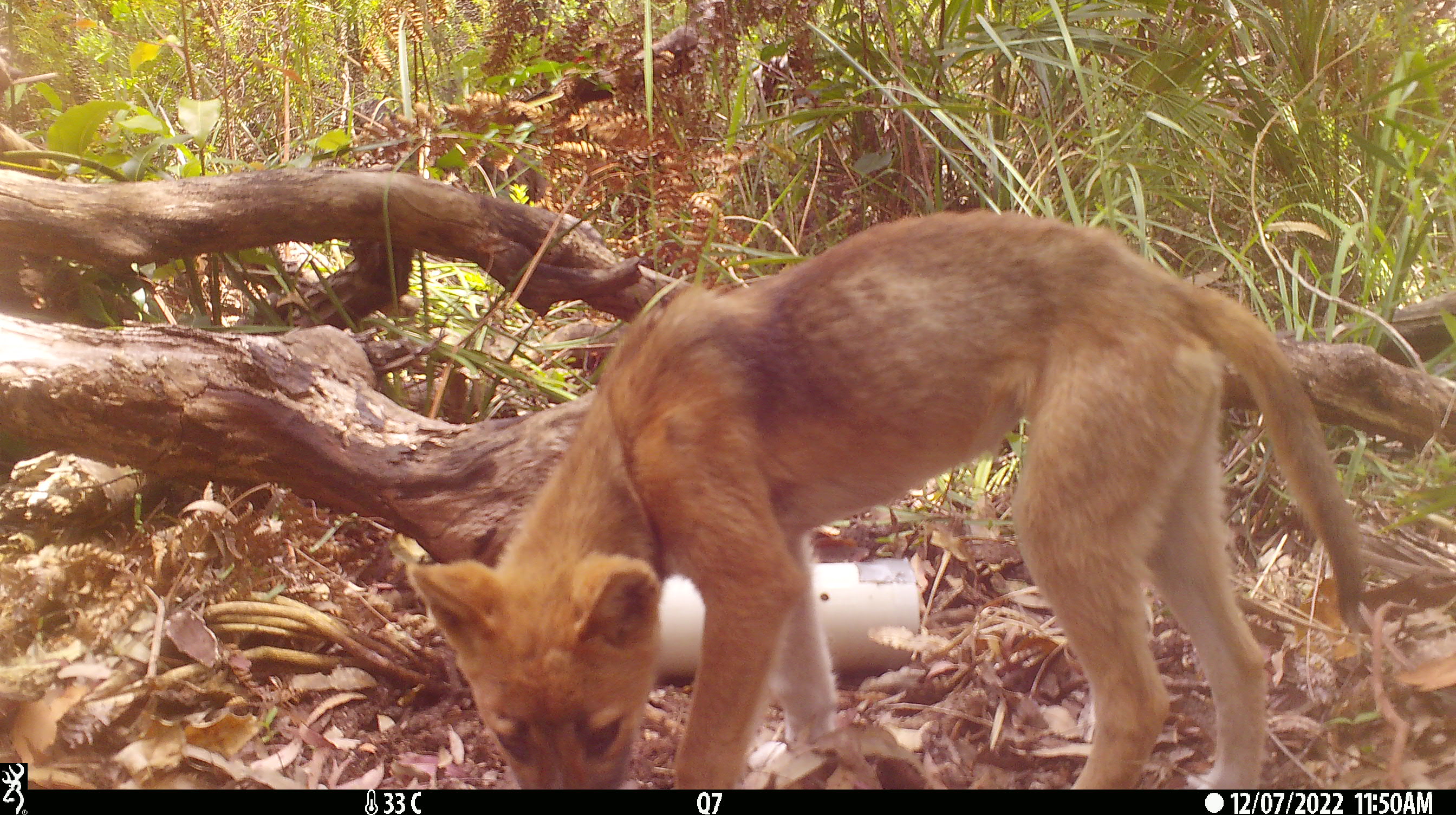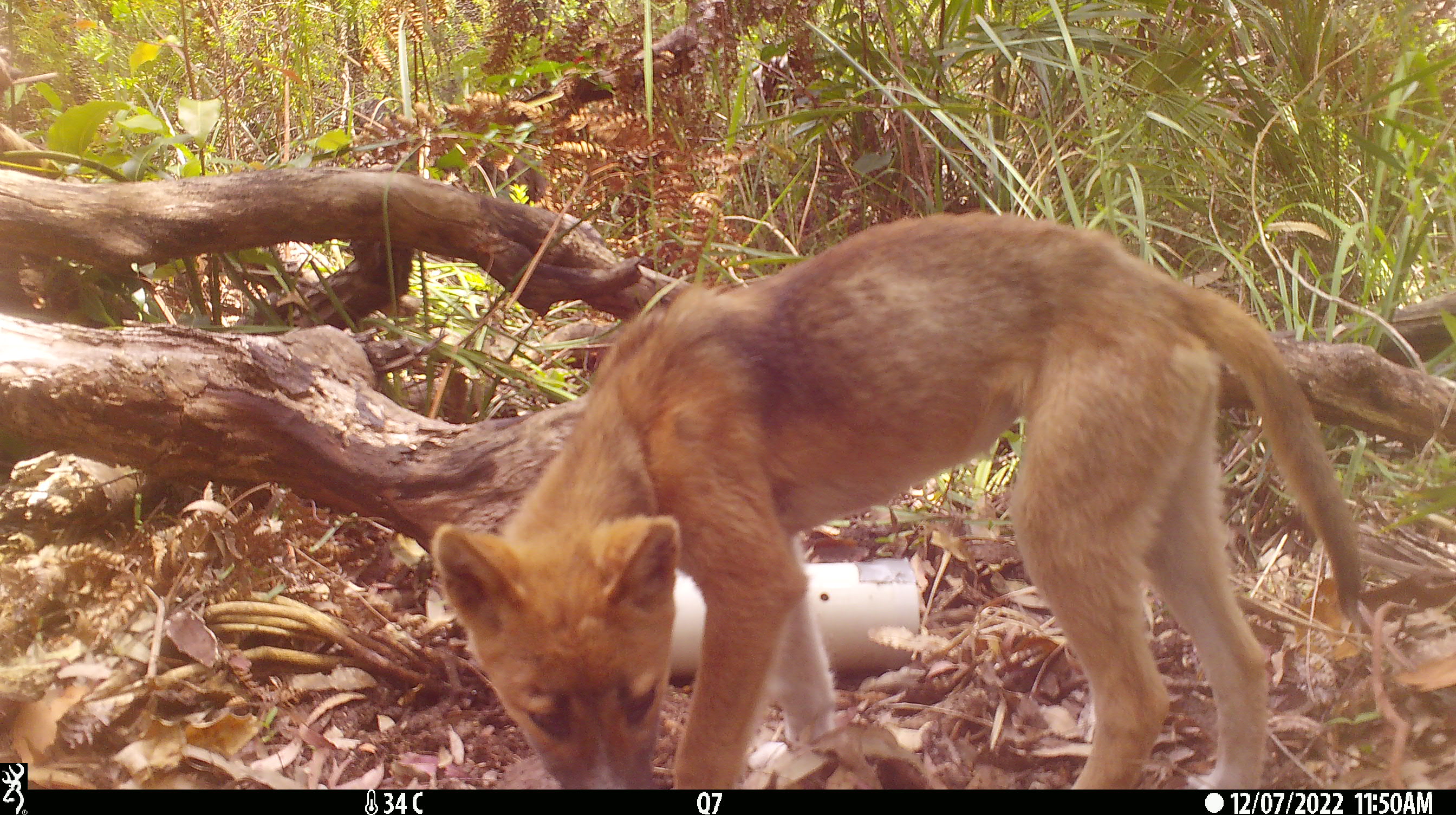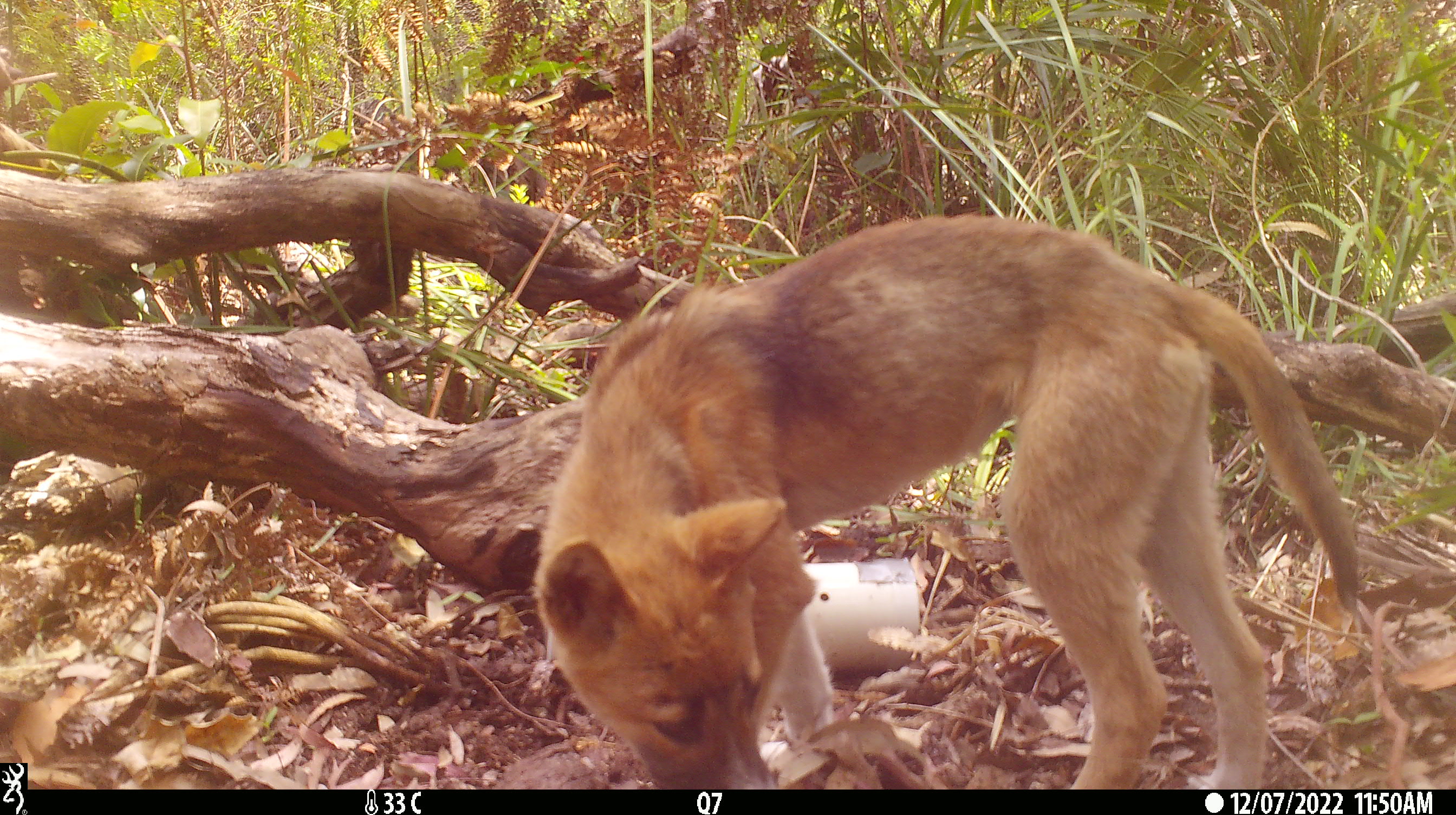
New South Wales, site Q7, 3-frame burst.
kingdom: Animalia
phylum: Chordata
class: Mammalia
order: Carnivora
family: Canidae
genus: Canis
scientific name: Canis familiaris dingo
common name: dingo